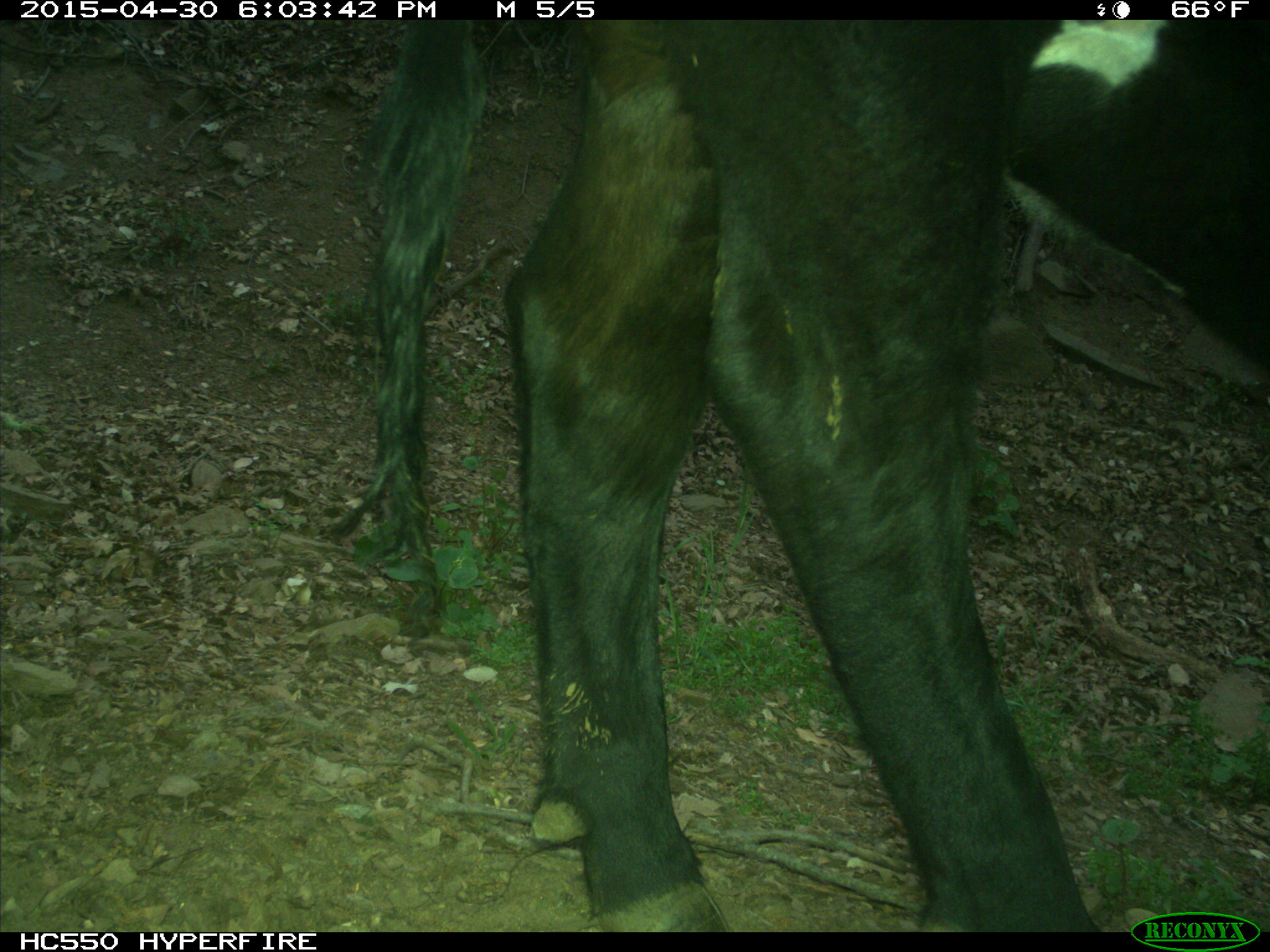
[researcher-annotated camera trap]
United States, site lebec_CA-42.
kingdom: Animalia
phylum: Chordata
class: Mammalia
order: Artiodactyla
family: Bovidae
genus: Bos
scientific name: Bos taurus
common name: domestic cow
Bos taurus (domestic cow).